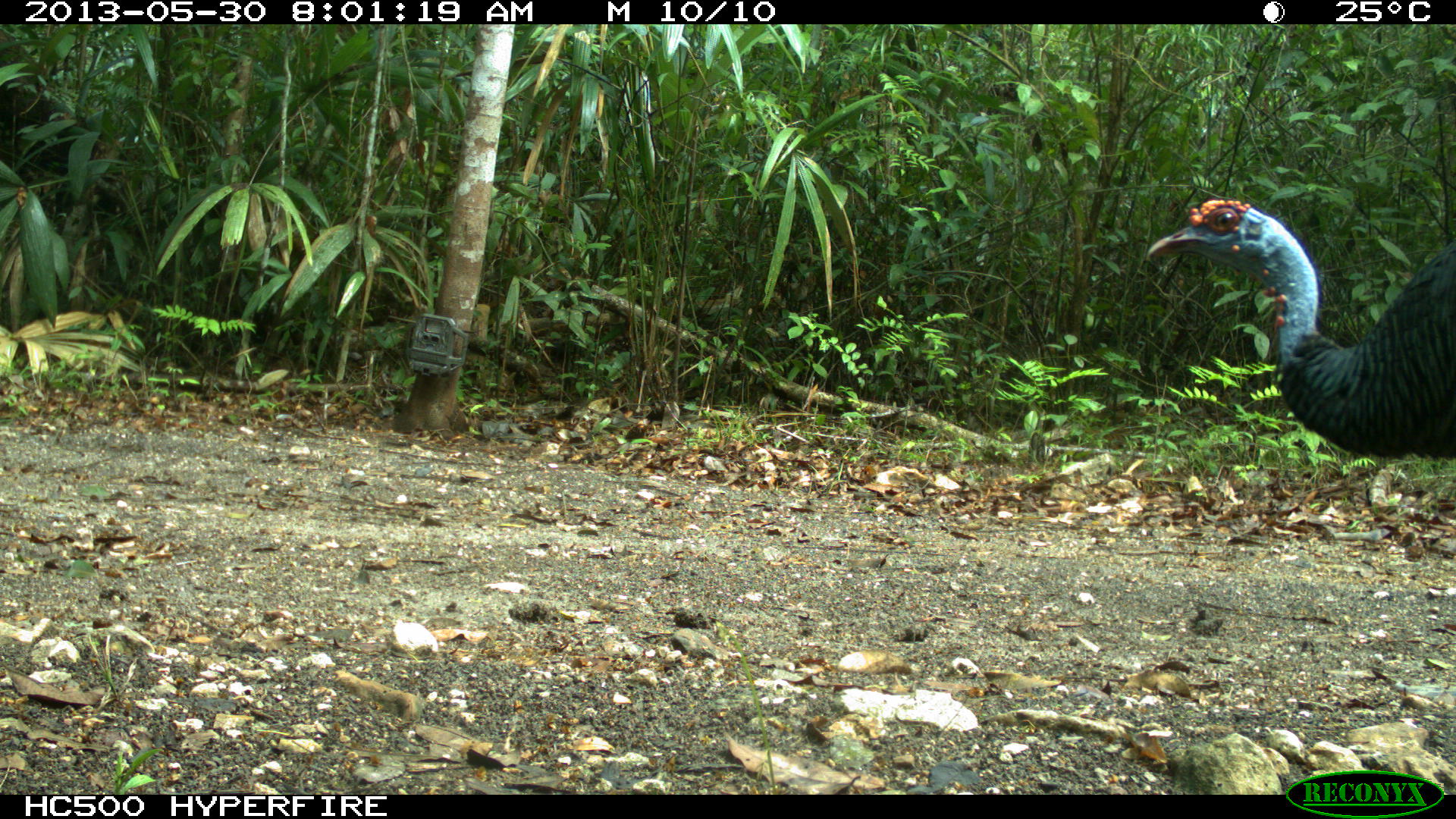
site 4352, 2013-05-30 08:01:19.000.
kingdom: Animalia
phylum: Chordata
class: Aves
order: Galliformes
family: Phasianidae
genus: Meleagris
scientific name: Meleagris ocellata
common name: ocellated turkey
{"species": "Meleagris ocellata (ocellated turkey)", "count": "1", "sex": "female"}